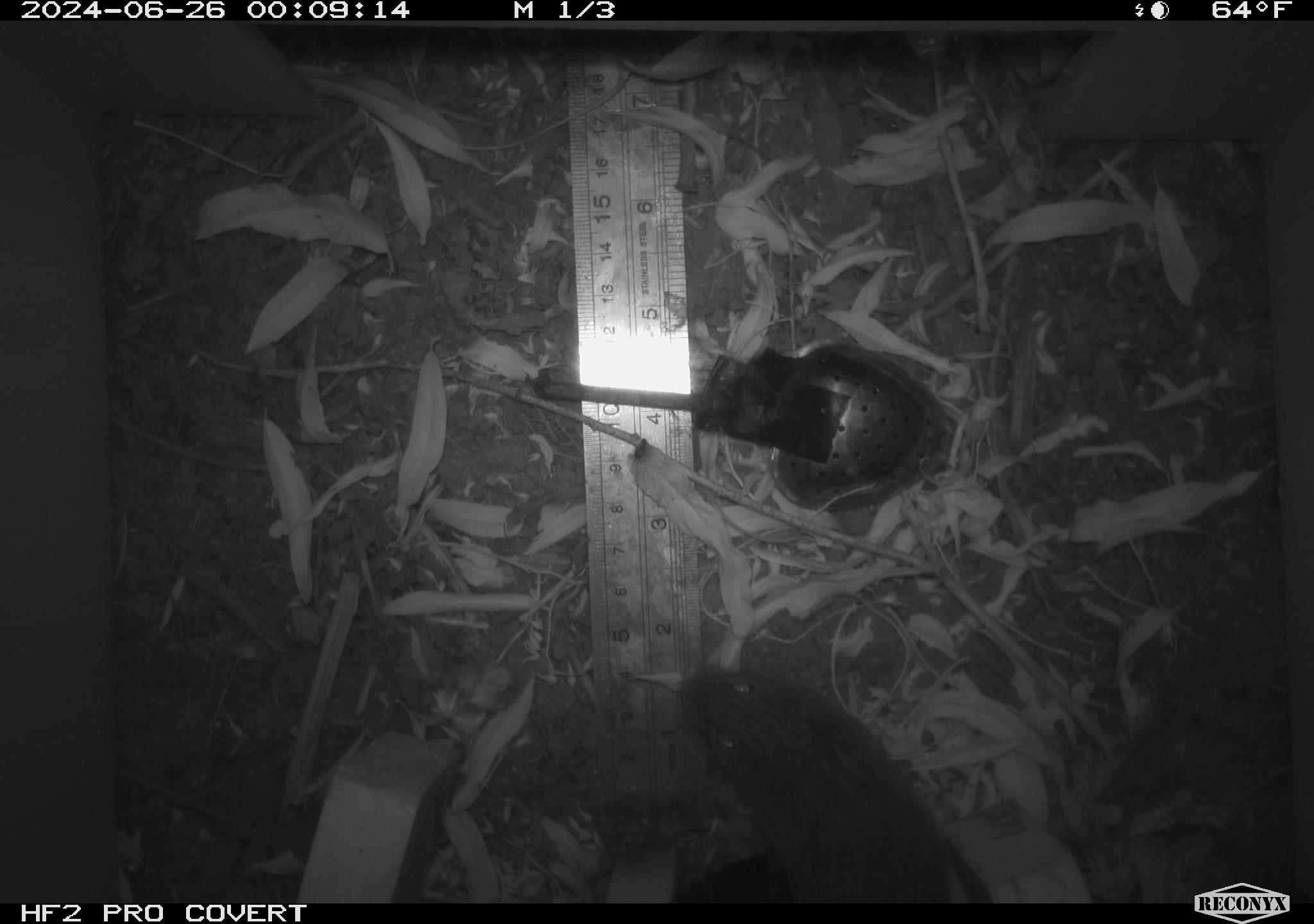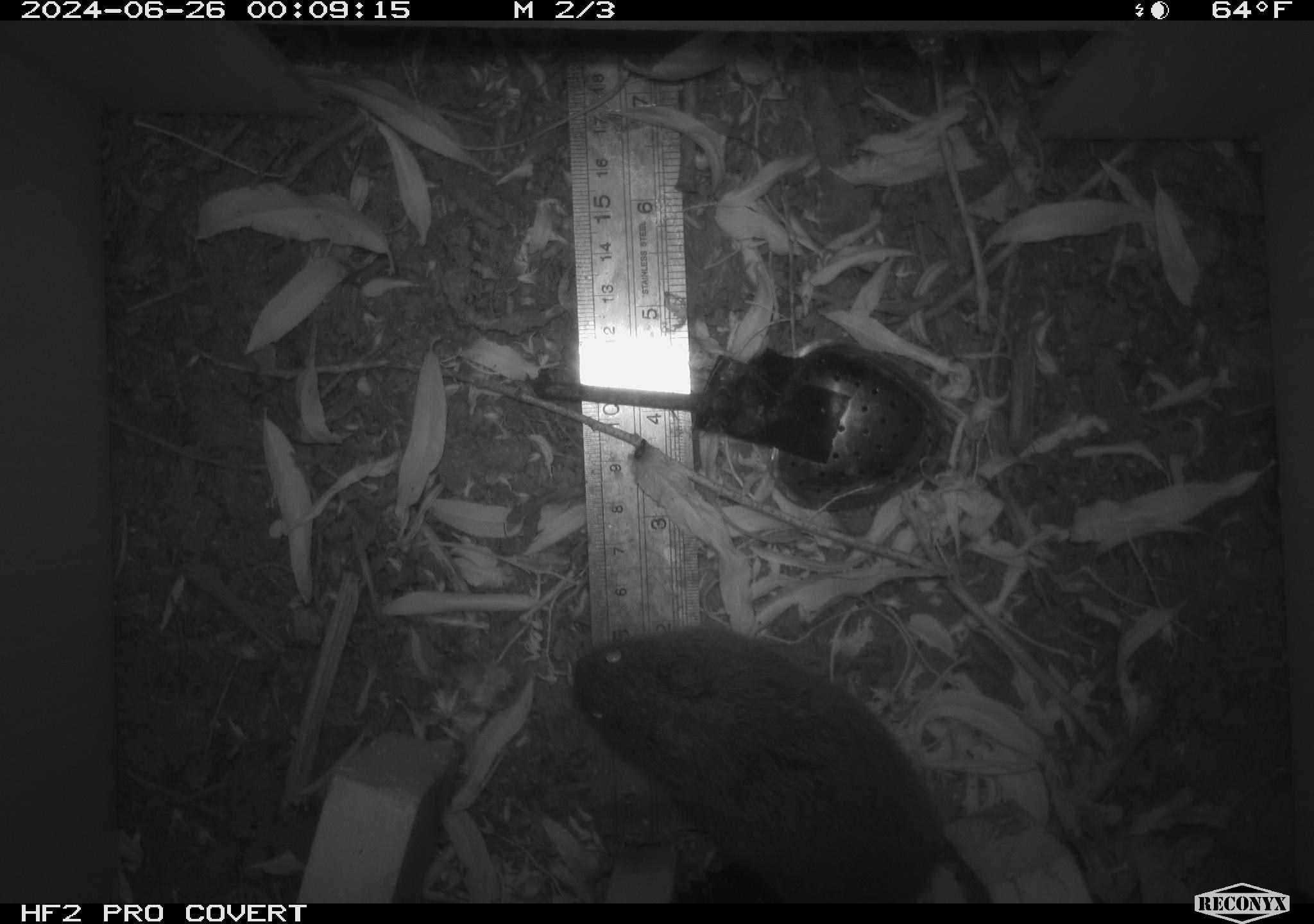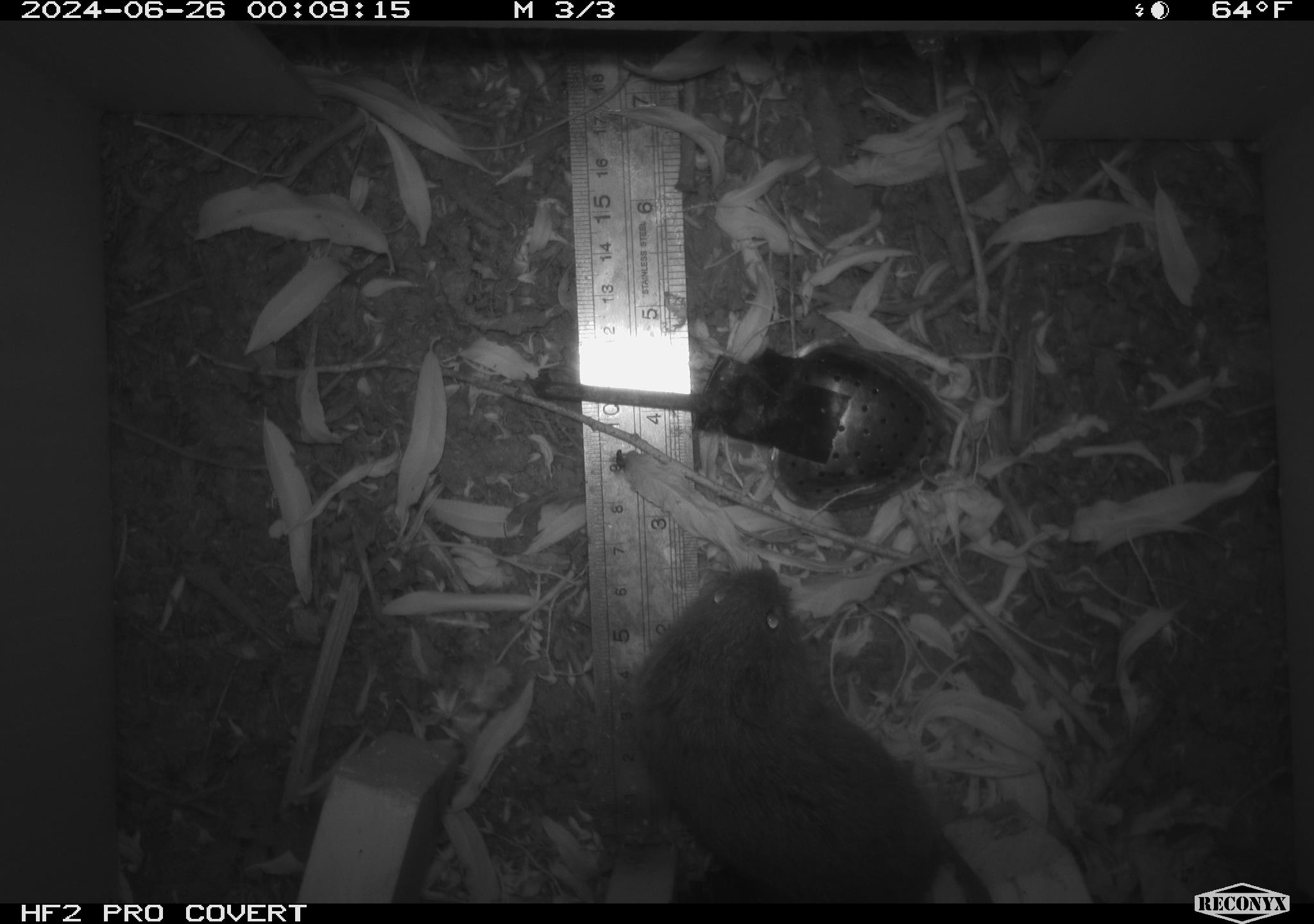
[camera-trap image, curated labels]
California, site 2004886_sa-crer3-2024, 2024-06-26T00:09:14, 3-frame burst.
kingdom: Animalia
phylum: Chordata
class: Mammalia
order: Rodentia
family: Cricetidae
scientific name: Arvicolinae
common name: voles, lemmings, and muskrats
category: arvicolinae subfamily